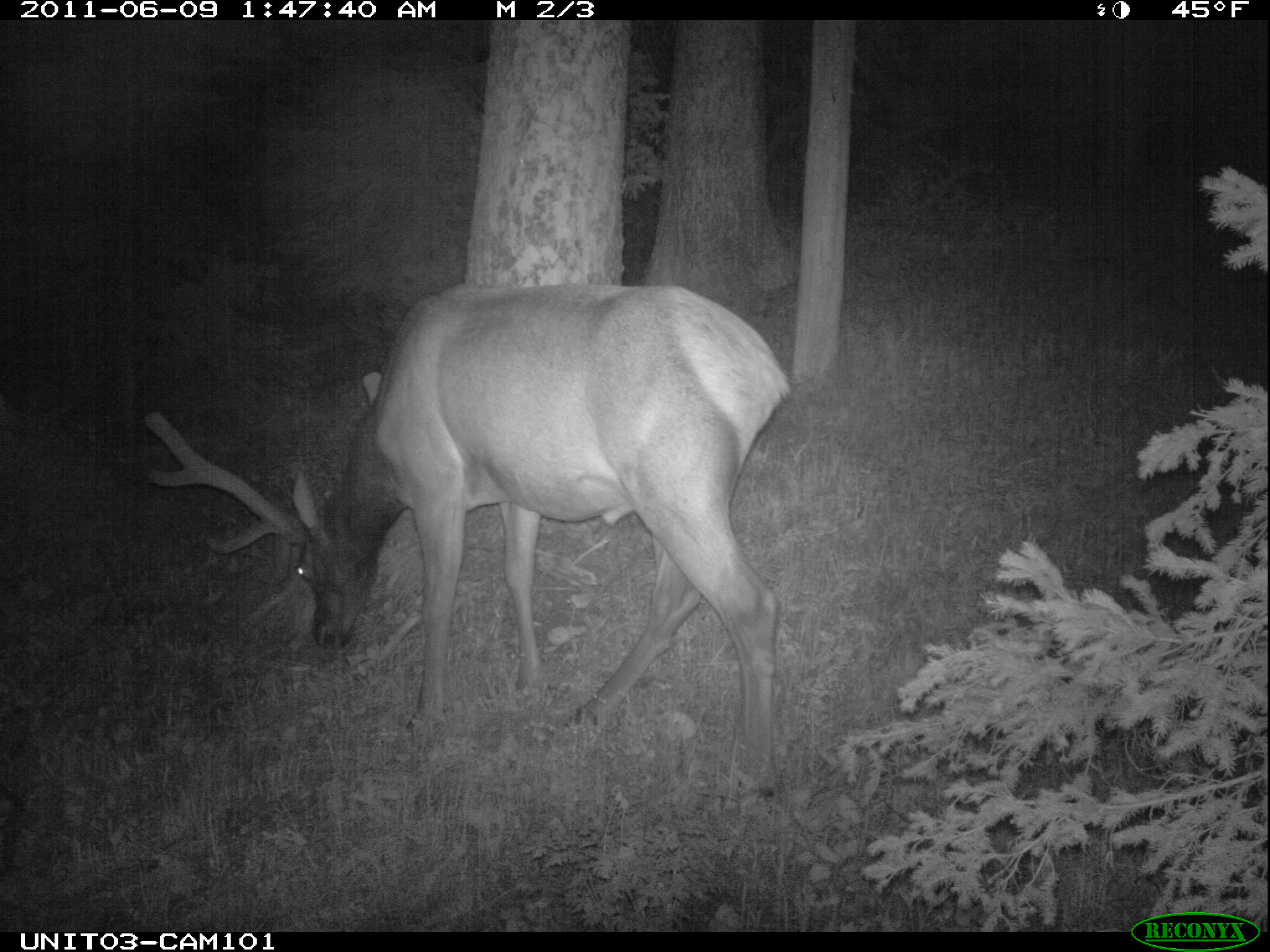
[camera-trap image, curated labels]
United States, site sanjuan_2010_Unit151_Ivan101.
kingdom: Animalia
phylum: Chordata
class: Mammalia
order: Artiodactyla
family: Cervidae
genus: Cervus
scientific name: Cervus elaphus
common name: red deer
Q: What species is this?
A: Cervus elaphus (red deer).